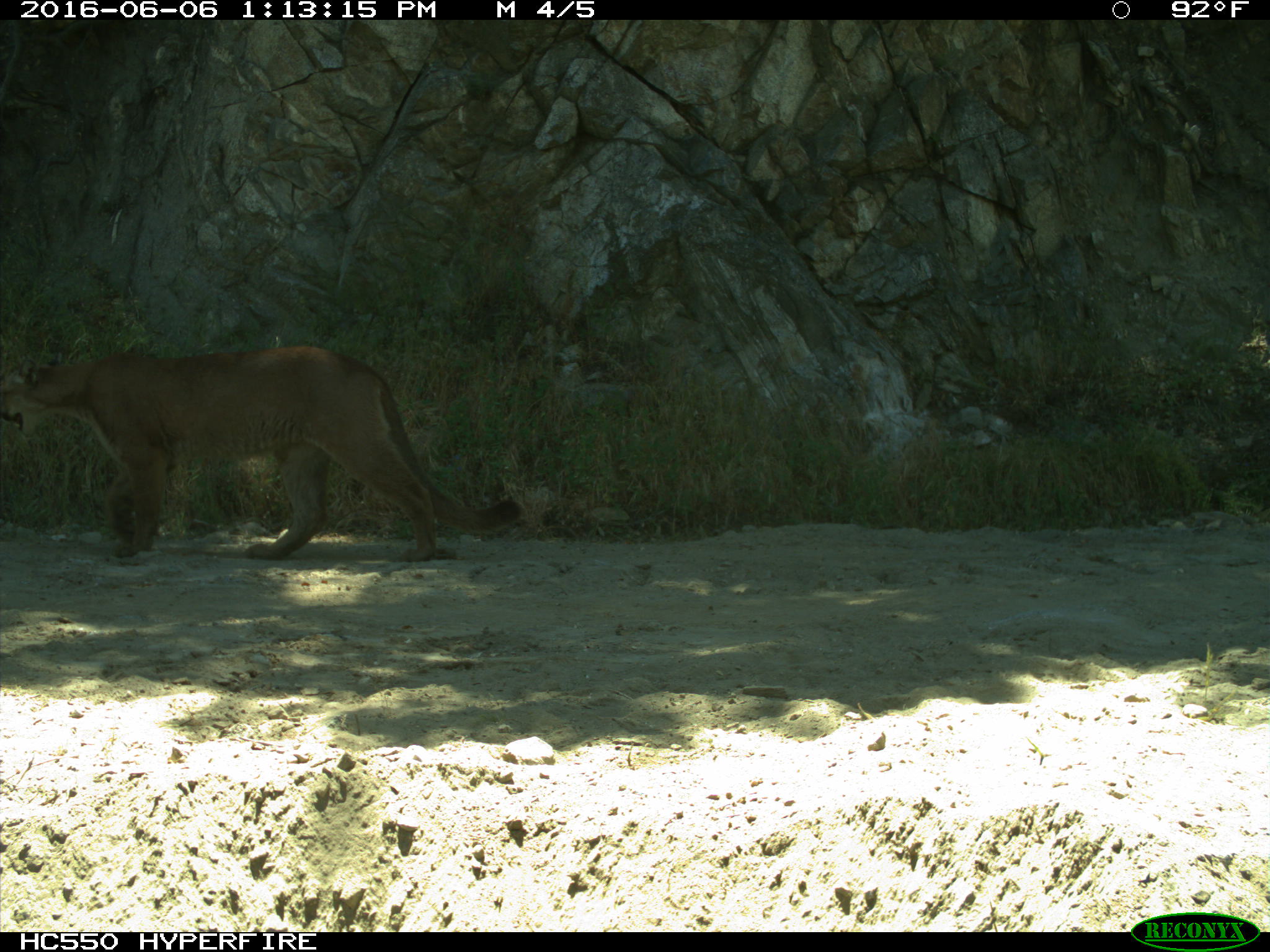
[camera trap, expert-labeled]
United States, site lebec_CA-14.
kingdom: Animalia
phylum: Chordata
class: Mammalia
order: Carnivora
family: Felidae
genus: Puma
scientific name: Puma concolor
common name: mountain lion